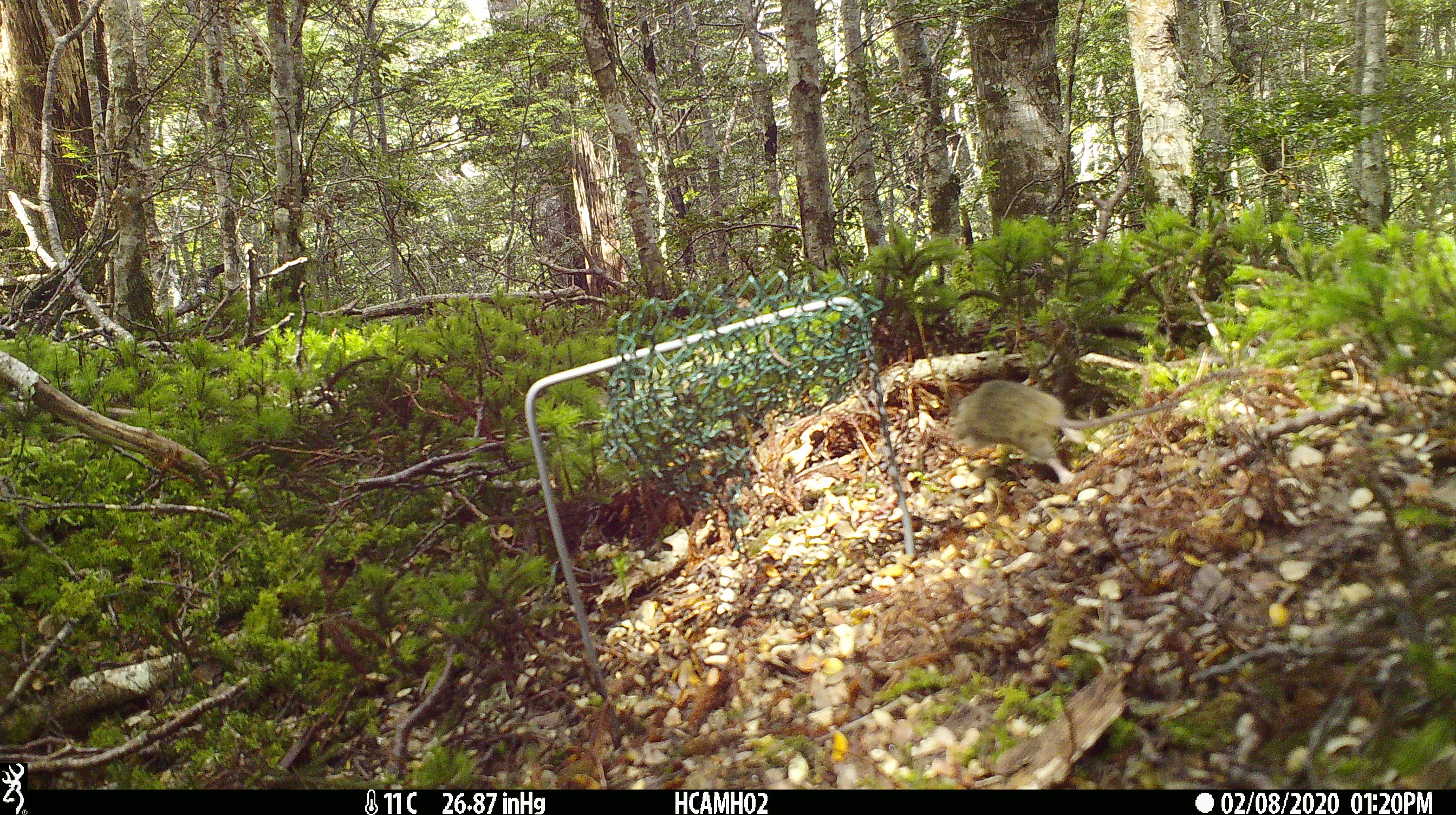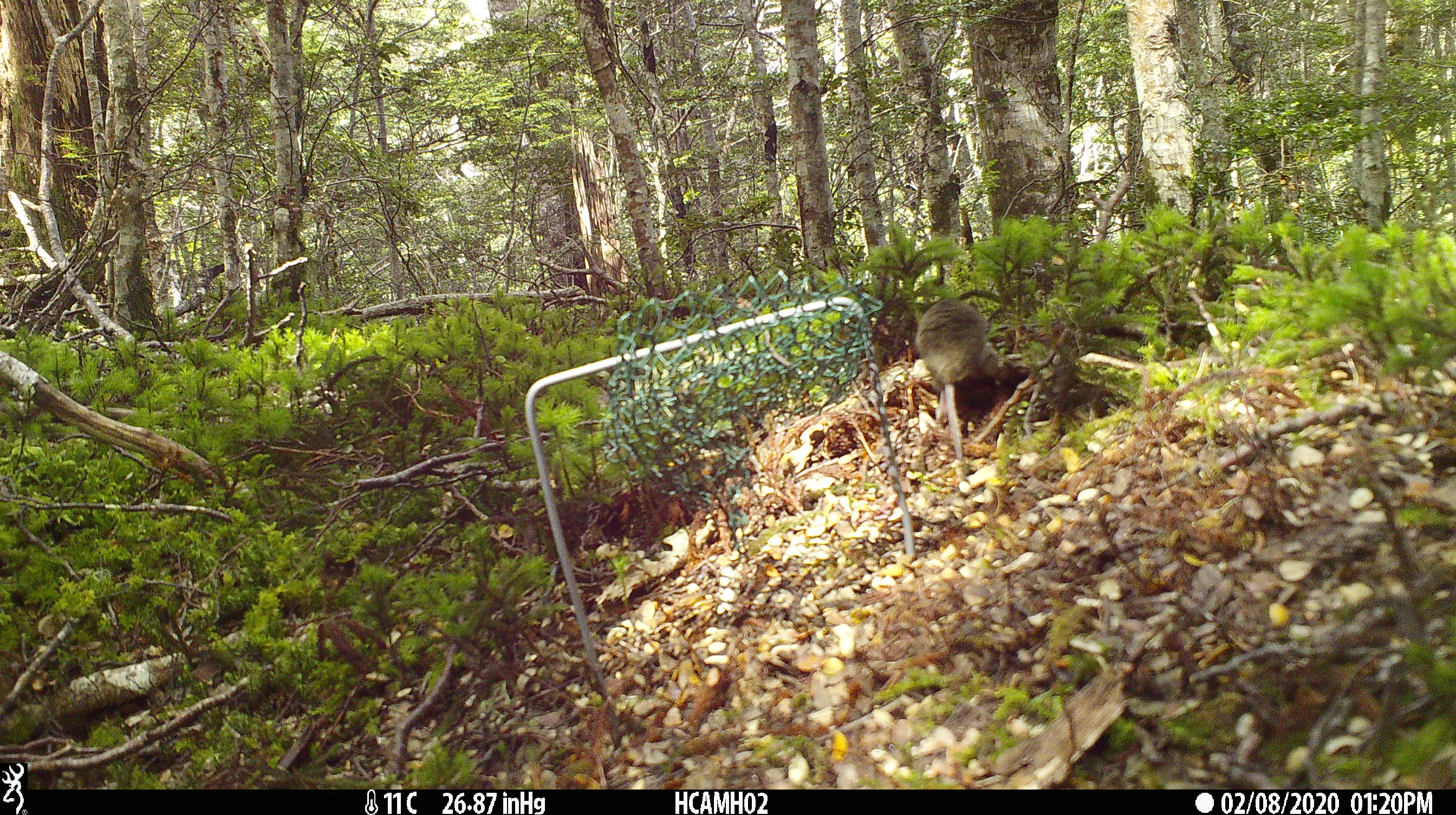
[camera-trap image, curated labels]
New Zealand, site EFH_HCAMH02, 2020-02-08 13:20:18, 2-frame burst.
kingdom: Animalia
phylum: Chordata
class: Mammalia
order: Rodentia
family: Muridae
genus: Mus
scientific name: Mus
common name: mouse